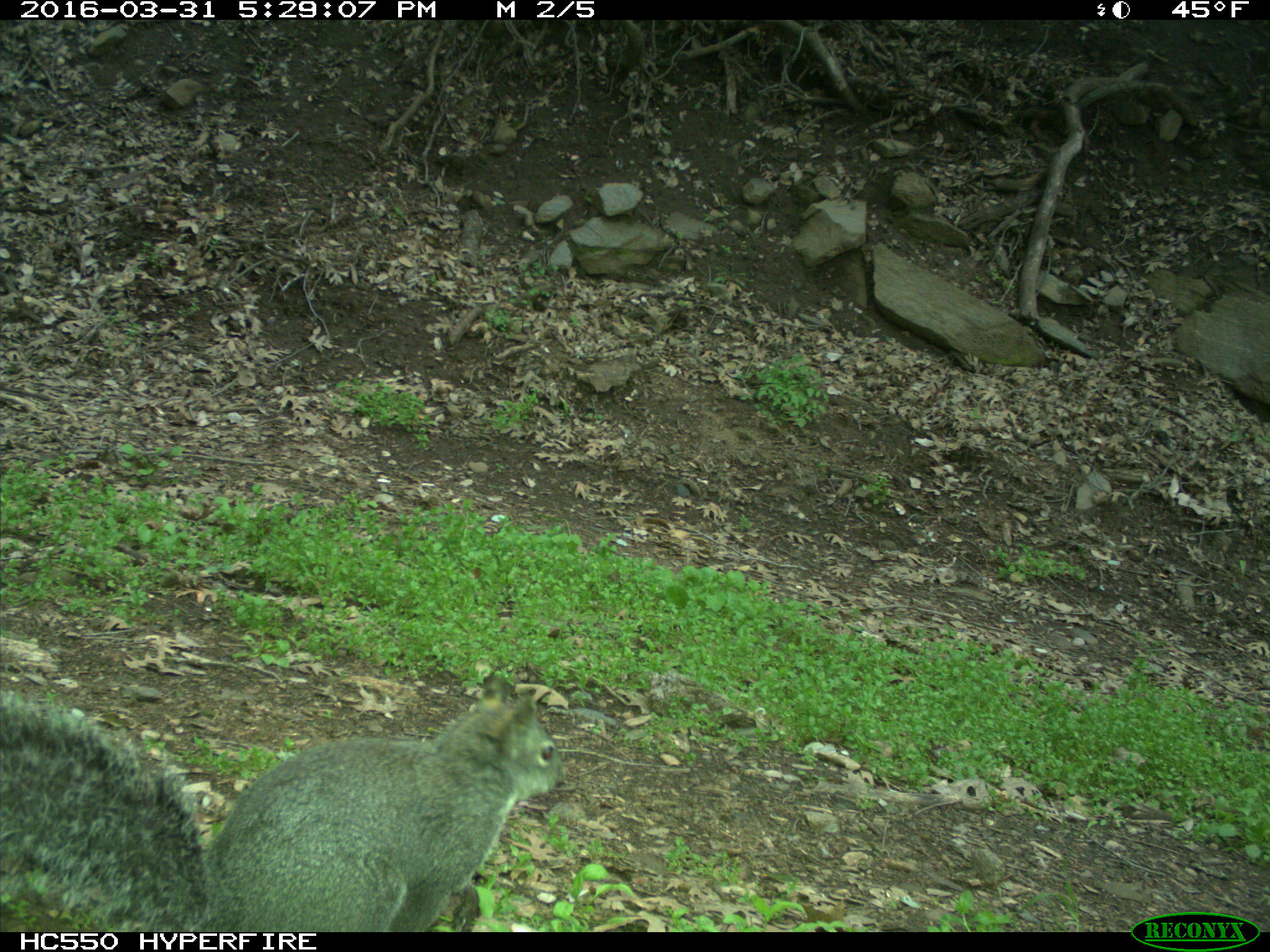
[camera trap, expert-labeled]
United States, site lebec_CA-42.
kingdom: Animalia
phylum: Chordata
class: Mammalia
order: Rodentia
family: Sciuridae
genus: Sciurus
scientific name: Sciurus carolinensis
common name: eastern gray squirrel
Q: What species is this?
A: Sciurus carolinensis (eastern gray squirrel).